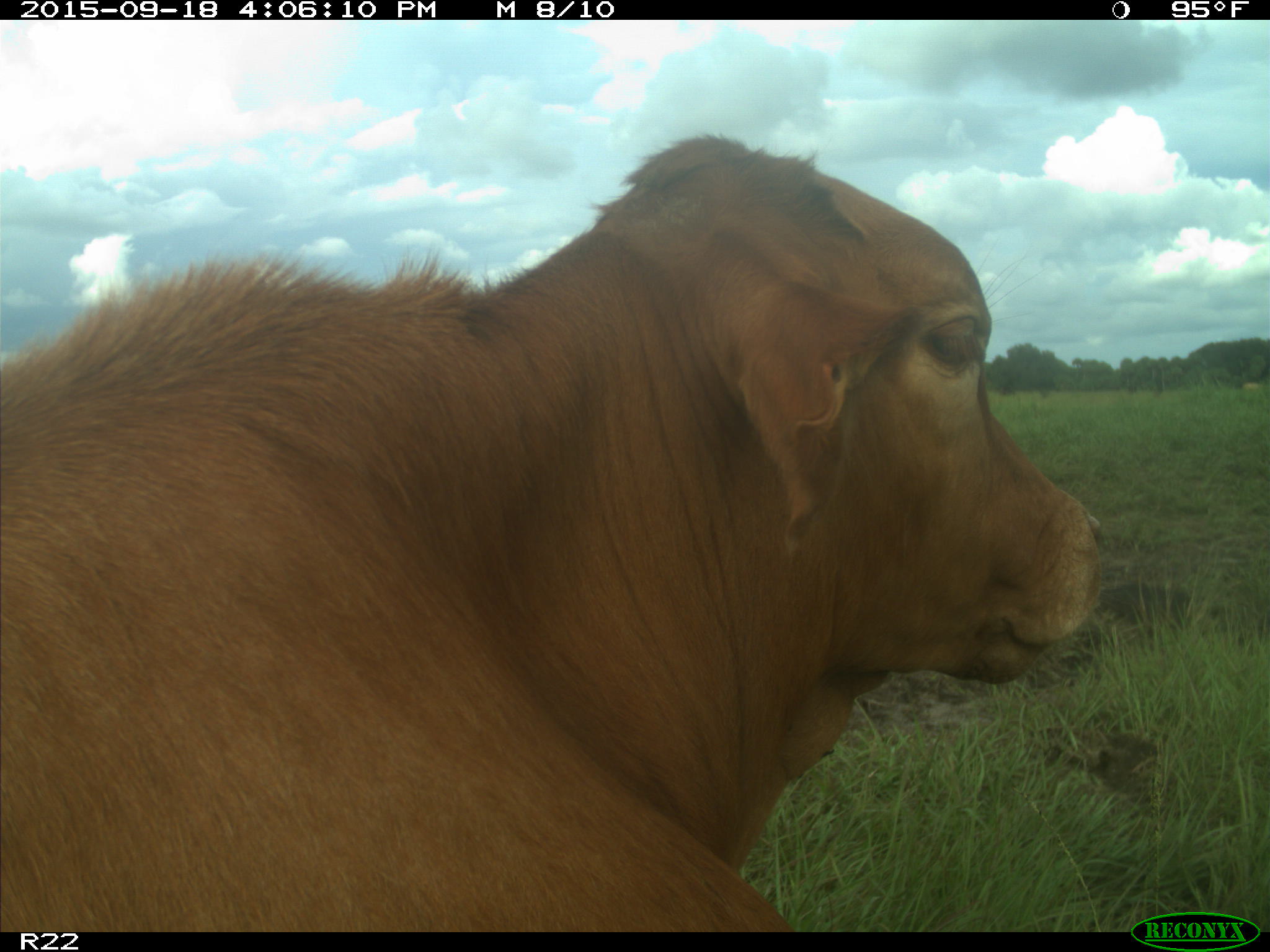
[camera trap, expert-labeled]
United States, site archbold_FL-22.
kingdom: Animalia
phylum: Chordata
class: Mammalia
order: Artiodactyla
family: Bovidae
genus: Bos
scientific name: Bos taurus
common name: domestic cow